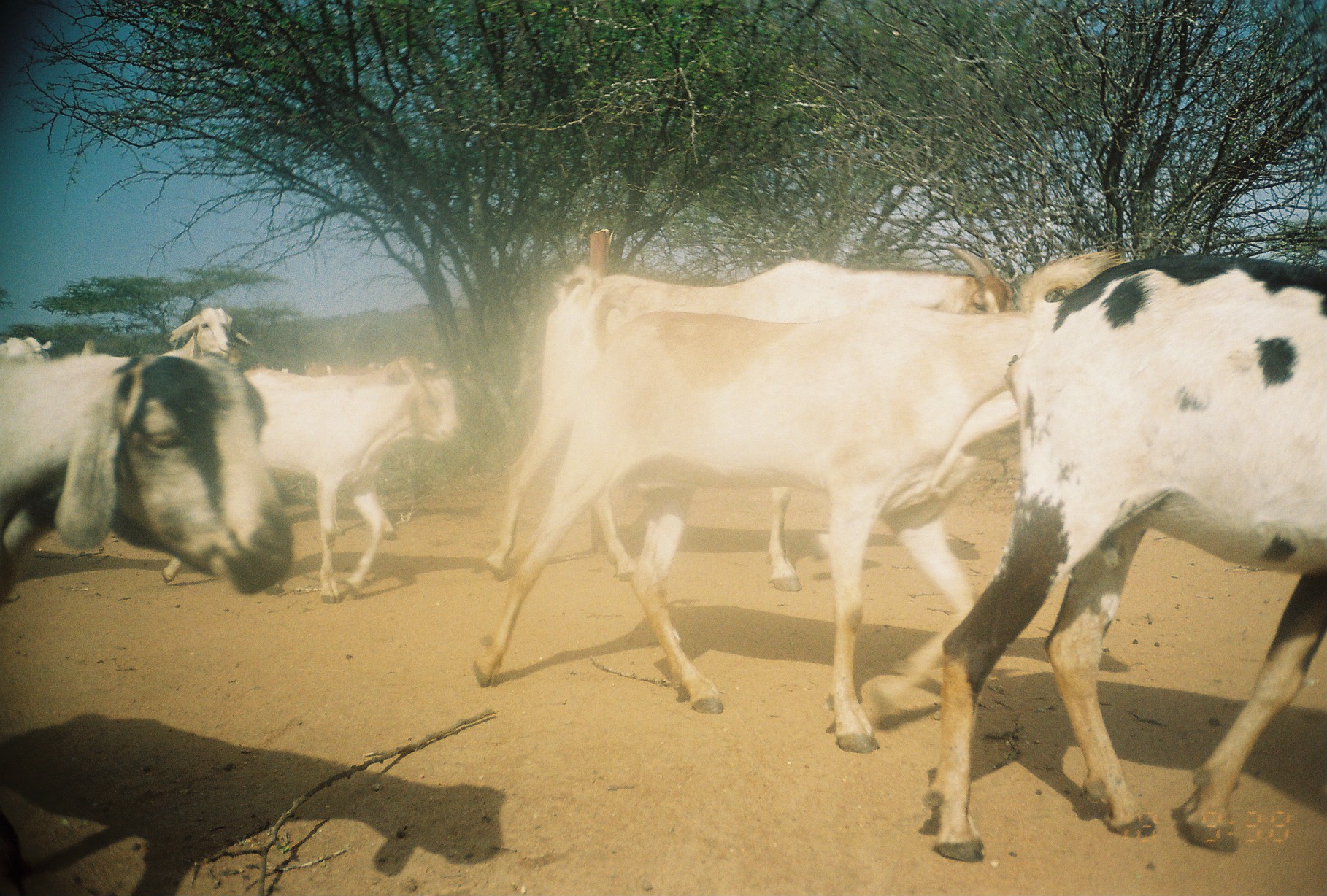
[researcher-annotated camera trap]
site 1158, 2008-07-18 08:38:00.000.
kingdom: Animalia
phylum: Chordata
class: Mammalia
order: Artiodactyla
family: Bovidae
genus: Capra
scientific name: Capra aegagrus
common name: wild goat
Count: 8.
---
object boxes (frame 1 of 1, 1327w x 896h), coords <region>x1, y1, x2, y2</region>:
capra aegagrus: <region>470, 291, 1072, 753</region>; <region>930, 251, 1326, 864</region>; <region>483, 243, 1017, 592</region>; <region>159, 356, 464, 605</region>; <region>0, 349, 293, 604</region>; <region>159, 306, 250, 363</region>; <region>0, 812, 28, 895</region>; <region>1, 336, 52, 364</region>